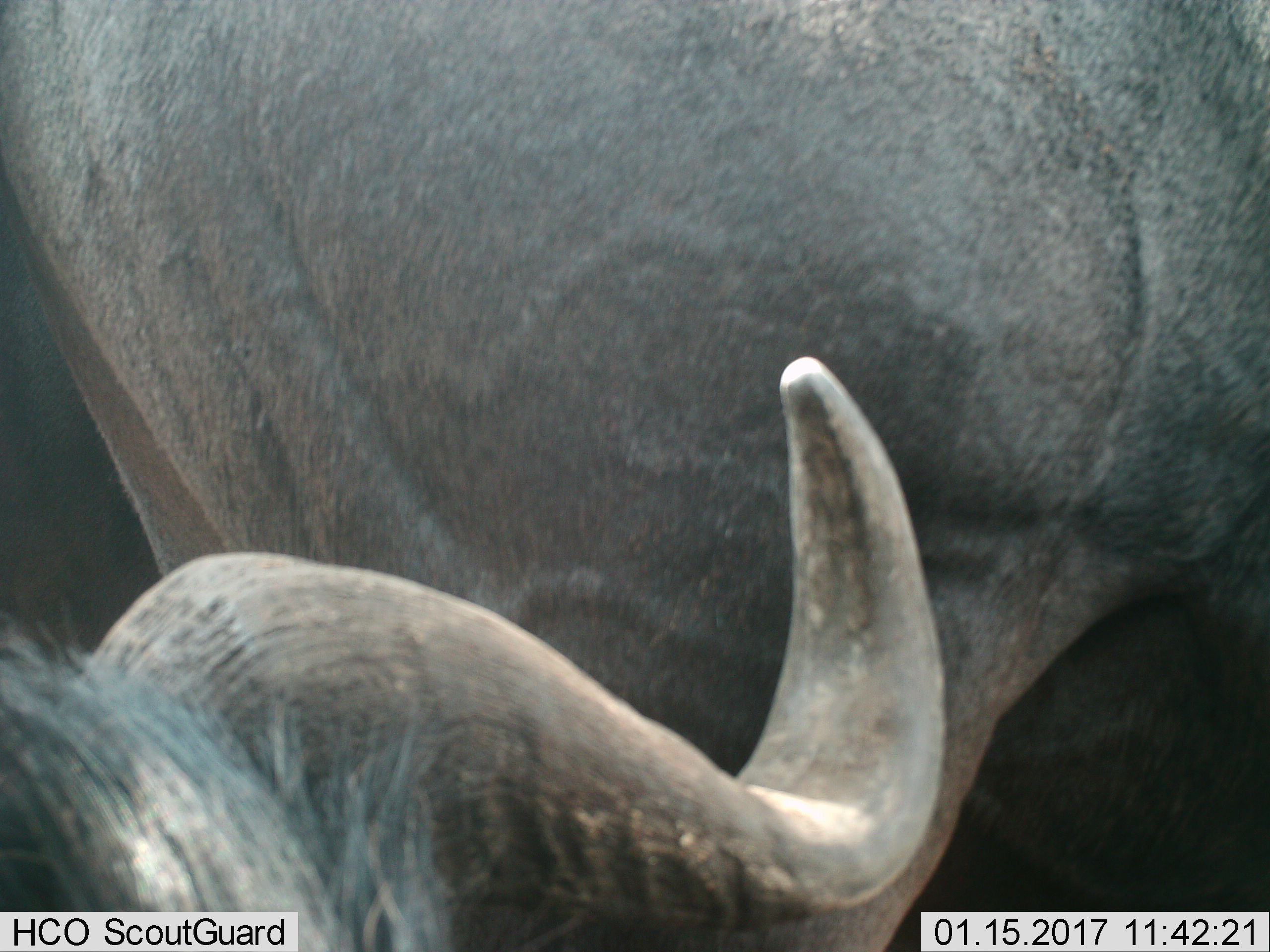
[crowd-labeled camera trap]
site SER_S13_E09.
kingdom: Animalia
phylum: Chordata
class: Mammalia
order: Artiodactyla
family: Bovidae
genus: Connochaetes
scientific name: Connochaetes taurinus taurinus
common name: blue wildebeest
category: wildebeestblue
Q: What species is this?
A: Wildebeestblue (blue wildebeest) (Connochaetes taurinus taurinus).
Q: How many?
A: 2.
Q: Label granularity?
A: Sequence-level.